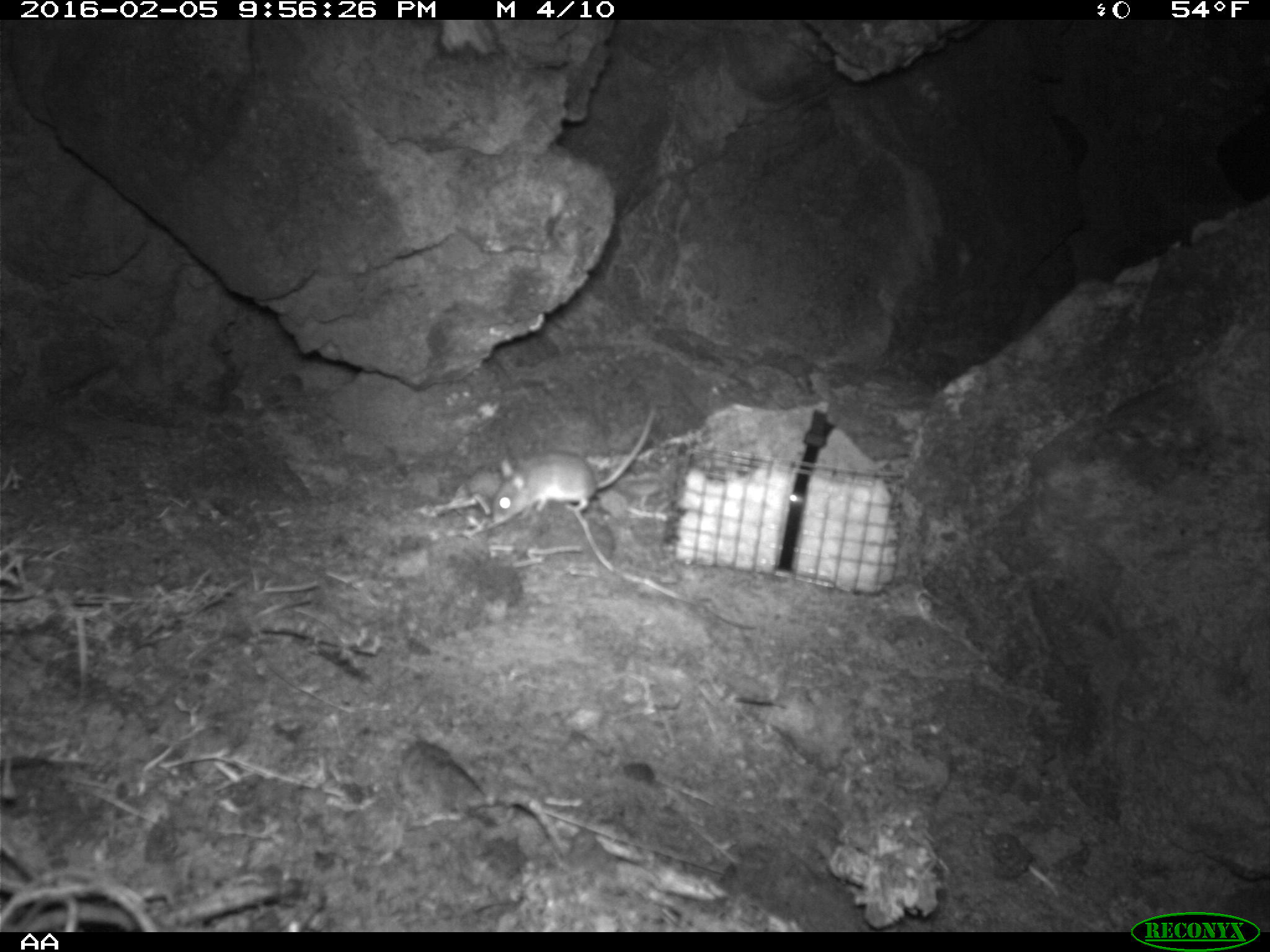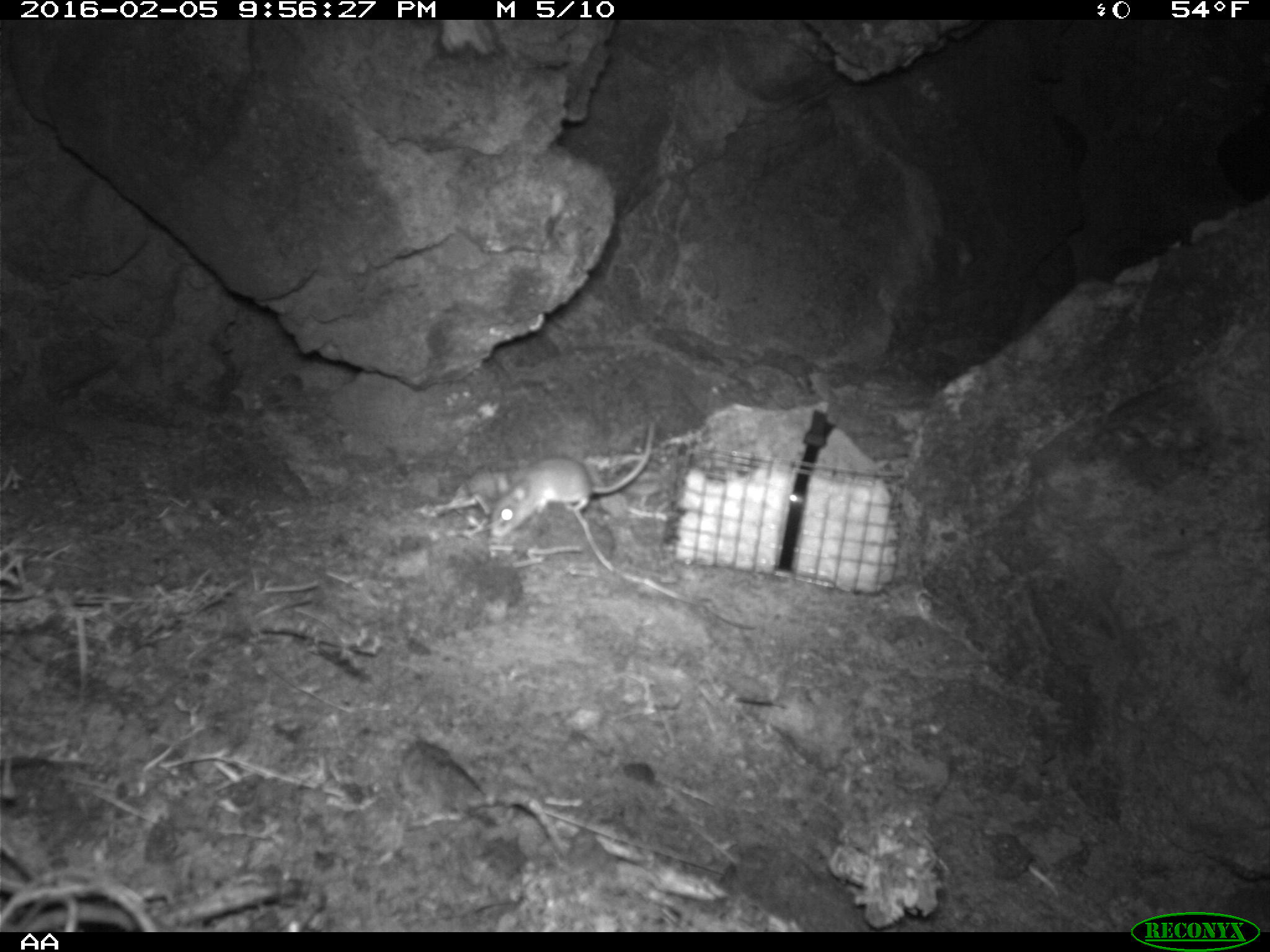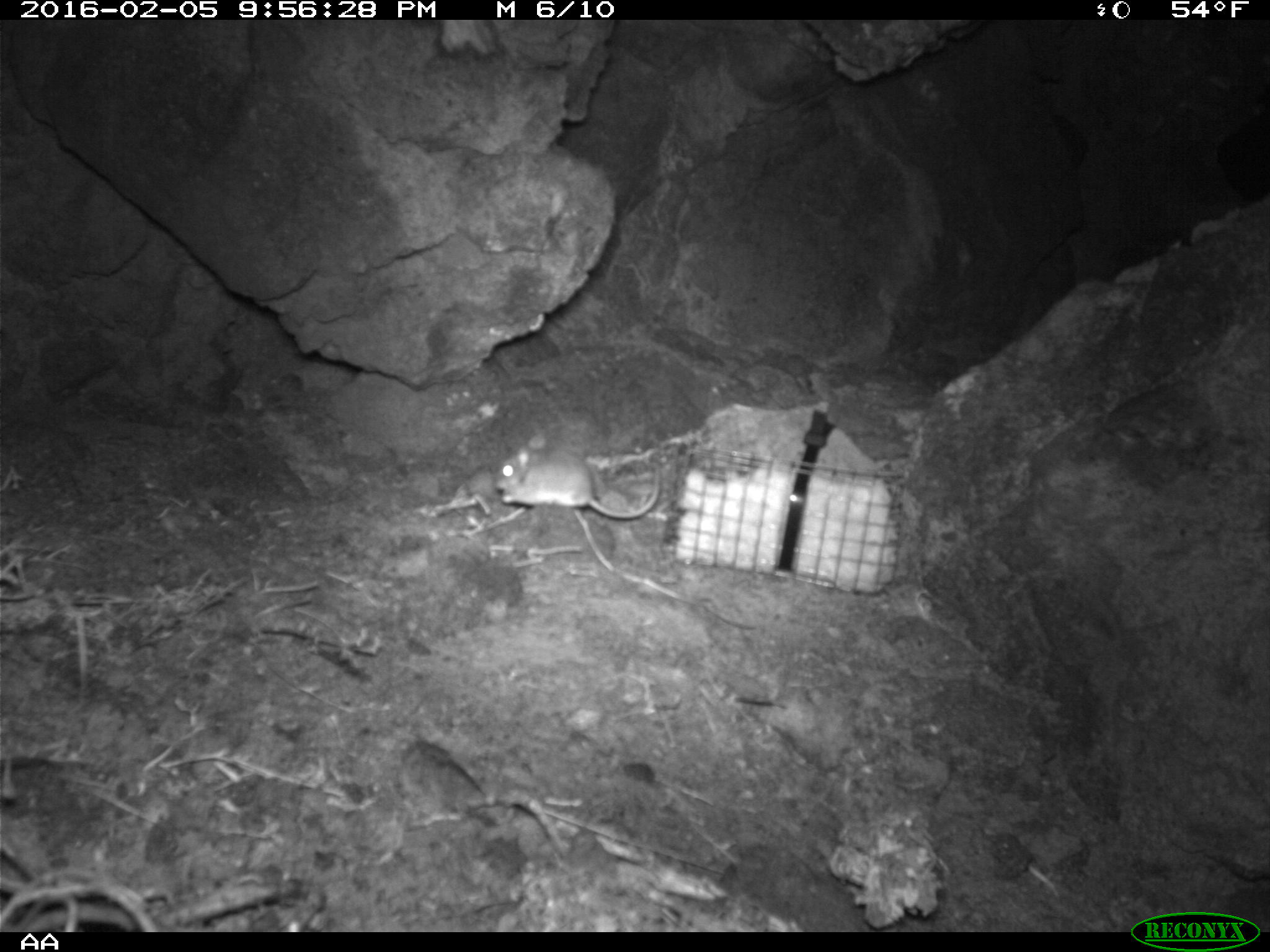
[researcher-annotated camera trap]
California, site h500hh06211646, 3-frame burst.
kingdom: Animalia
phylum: Chordata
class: Mammalia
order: Rodentia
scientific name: Rodentia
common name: rodent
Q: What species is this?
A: Rodent (Rodentia).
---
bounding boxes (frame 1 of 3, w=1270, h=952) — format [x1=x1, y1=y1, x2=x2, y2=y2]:
rodent: [x1=492, y1=404, x2=654, y2=524]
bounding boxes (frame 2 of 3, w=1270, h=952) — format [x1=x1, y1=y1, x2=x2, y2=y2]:
rodent: [x1=491, y1=420, x2=654, y2=539]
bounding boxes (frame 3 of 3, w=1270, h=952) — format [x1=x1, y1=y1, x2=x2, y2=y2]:
rodent: [x1=493, y1=431, x2=661, y2=519]